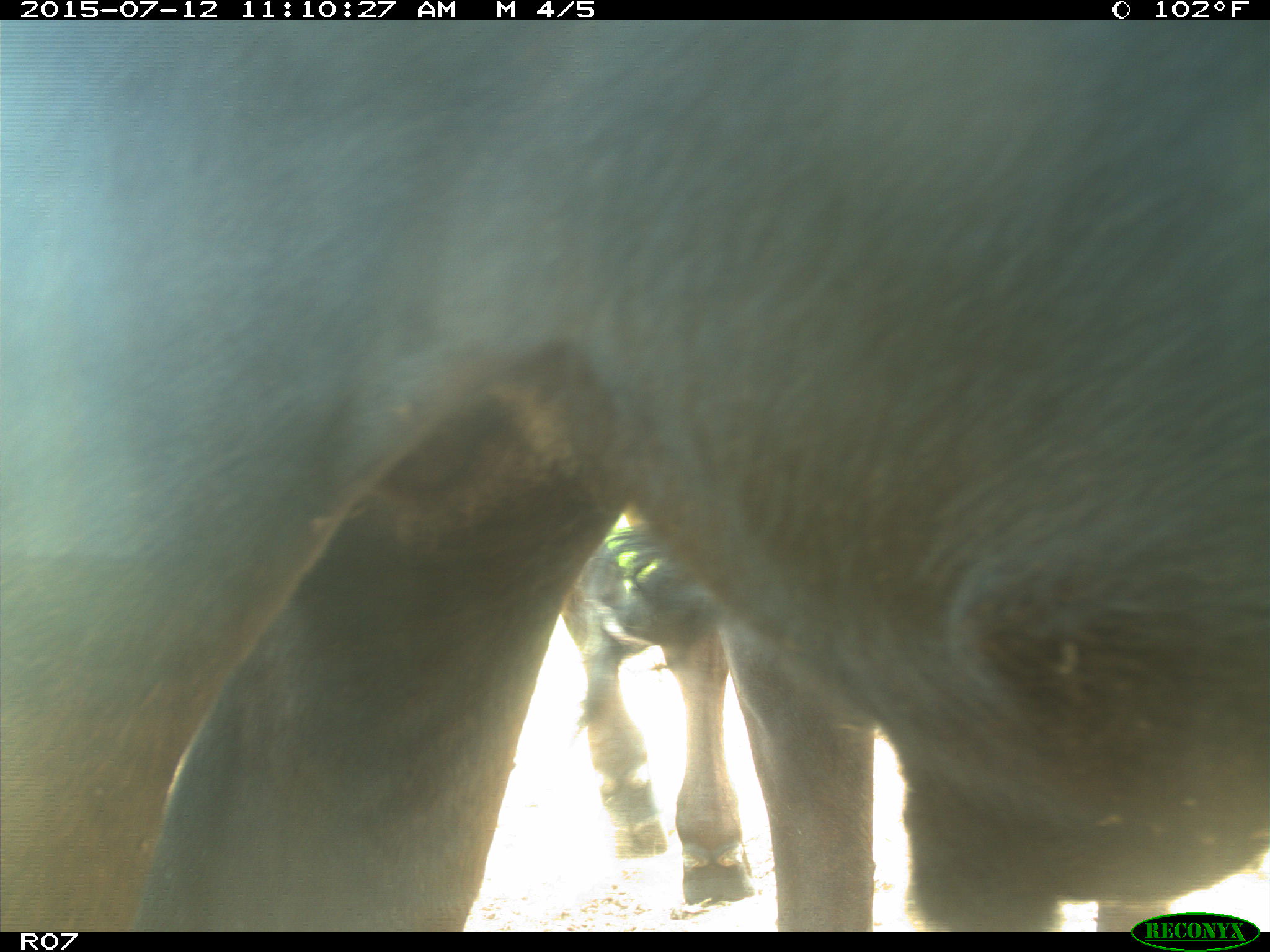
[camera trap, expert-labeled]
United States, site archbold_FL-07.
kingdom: Animalia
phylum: Chordata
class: Mammalia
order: Artiodactyla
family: Bovidae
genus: Bos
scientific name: Bos taurus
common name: domestic cow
Bos taurus (domestic cow).